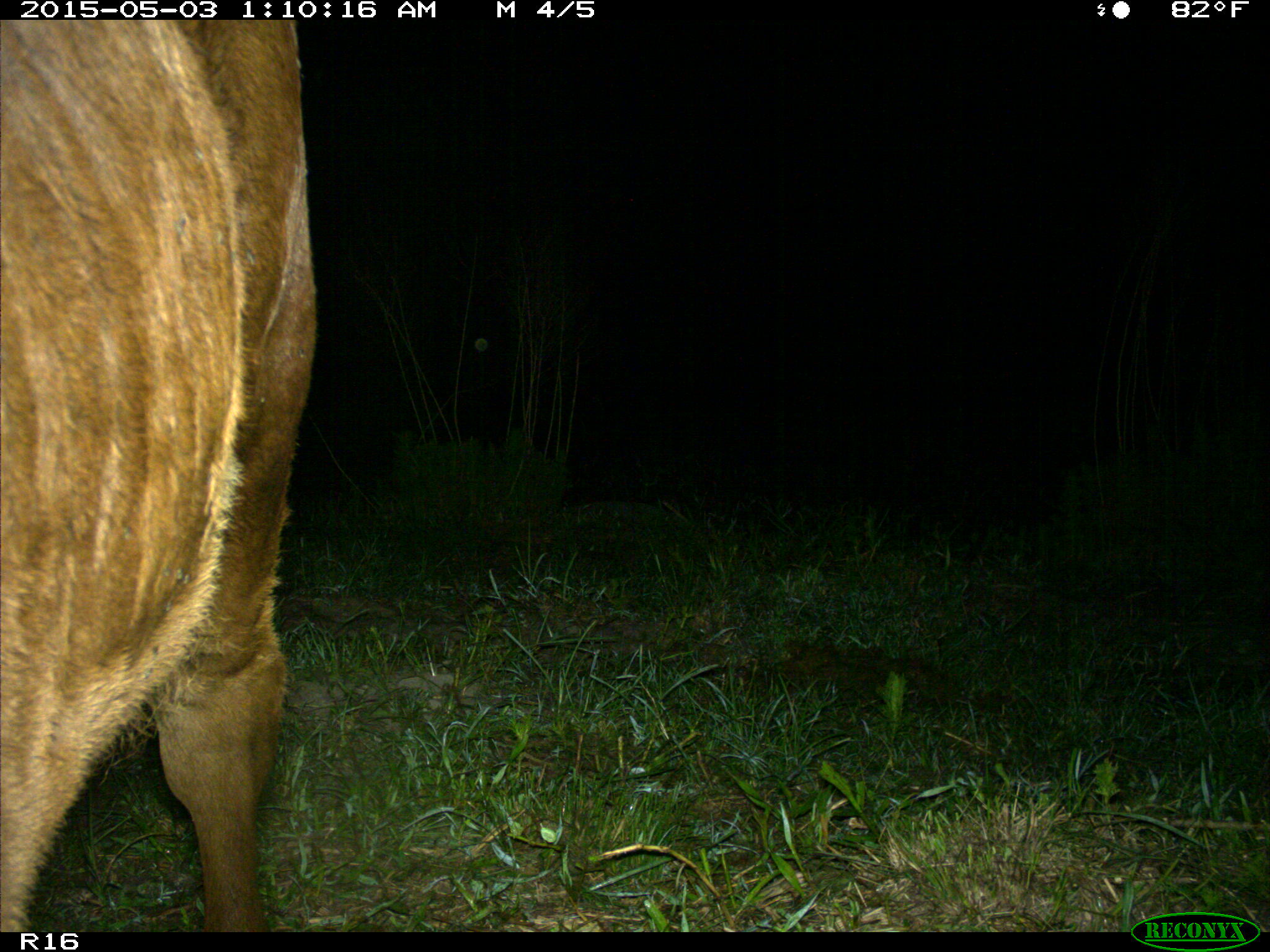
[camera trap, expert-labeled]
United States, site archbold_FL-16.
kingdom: Animalia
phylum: Chordata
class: Mammalia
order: Artiodactyla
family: Bovidae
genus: Bos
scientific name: Bos taurus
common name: domestic cow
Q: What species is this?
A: Bos taurus (domestic cow).